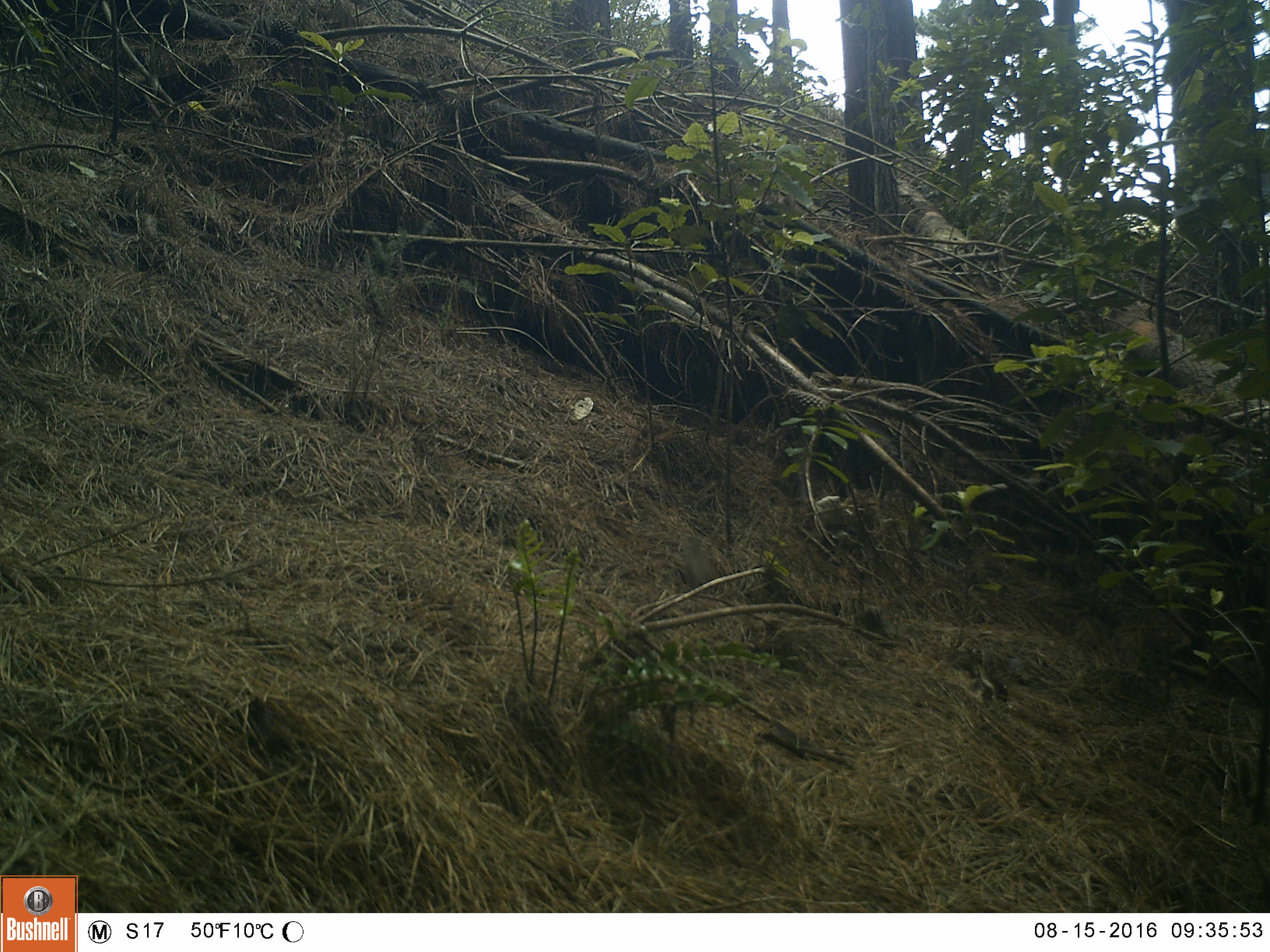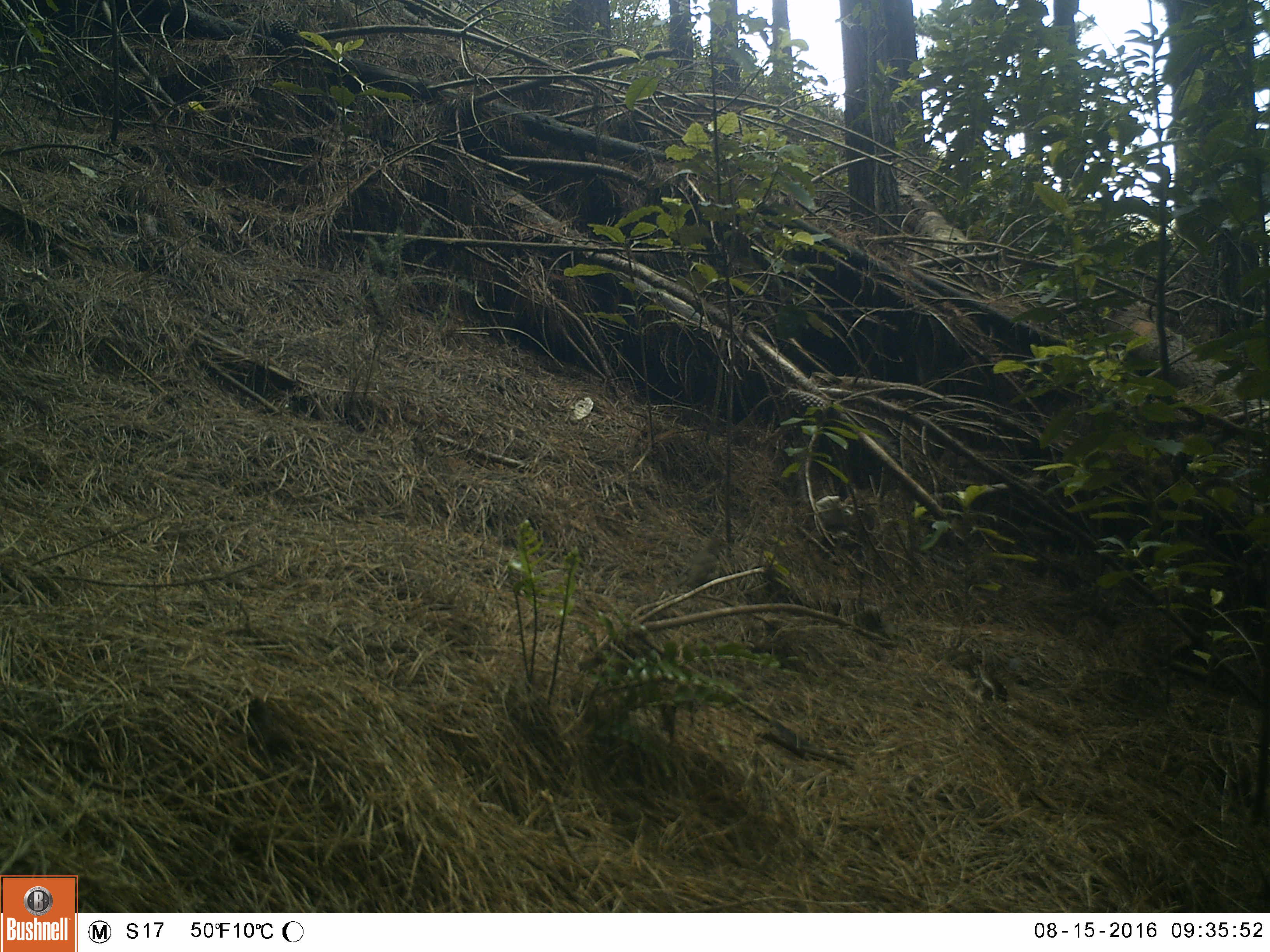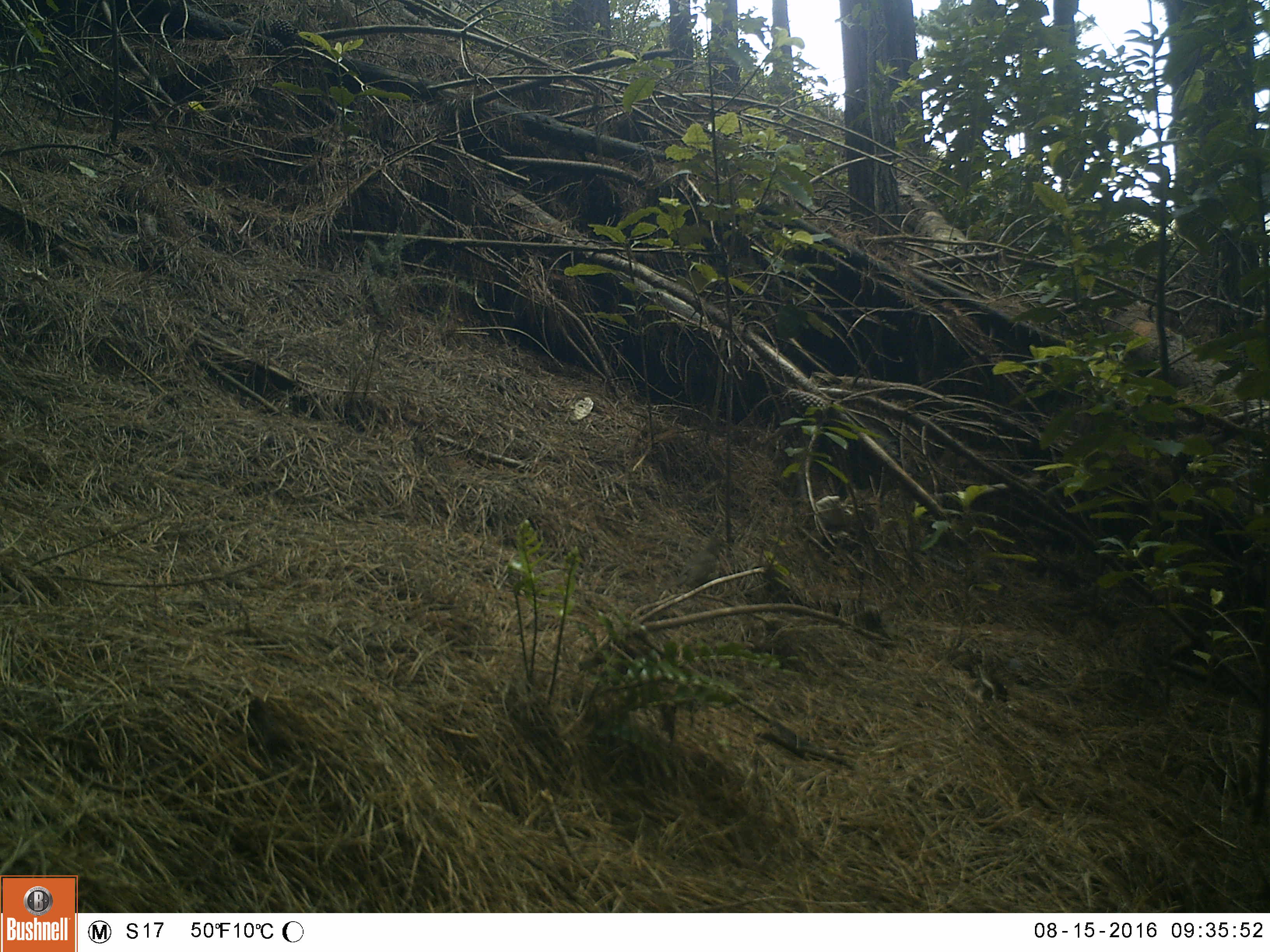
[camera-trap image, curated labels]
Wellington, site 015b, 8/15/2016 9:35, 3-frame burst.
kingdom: Animalia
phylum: Chordata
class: Aves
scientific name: Aves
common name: bird